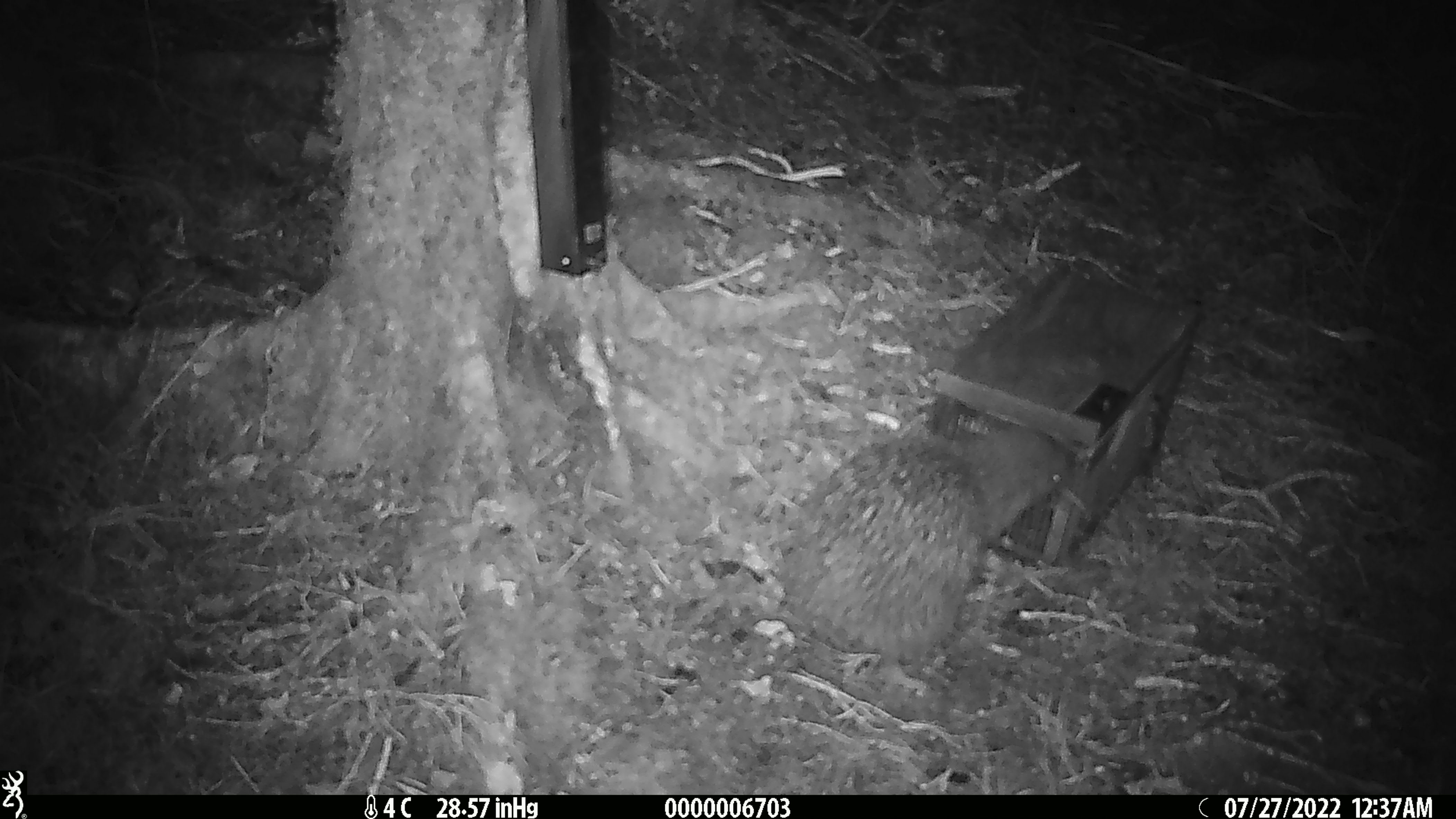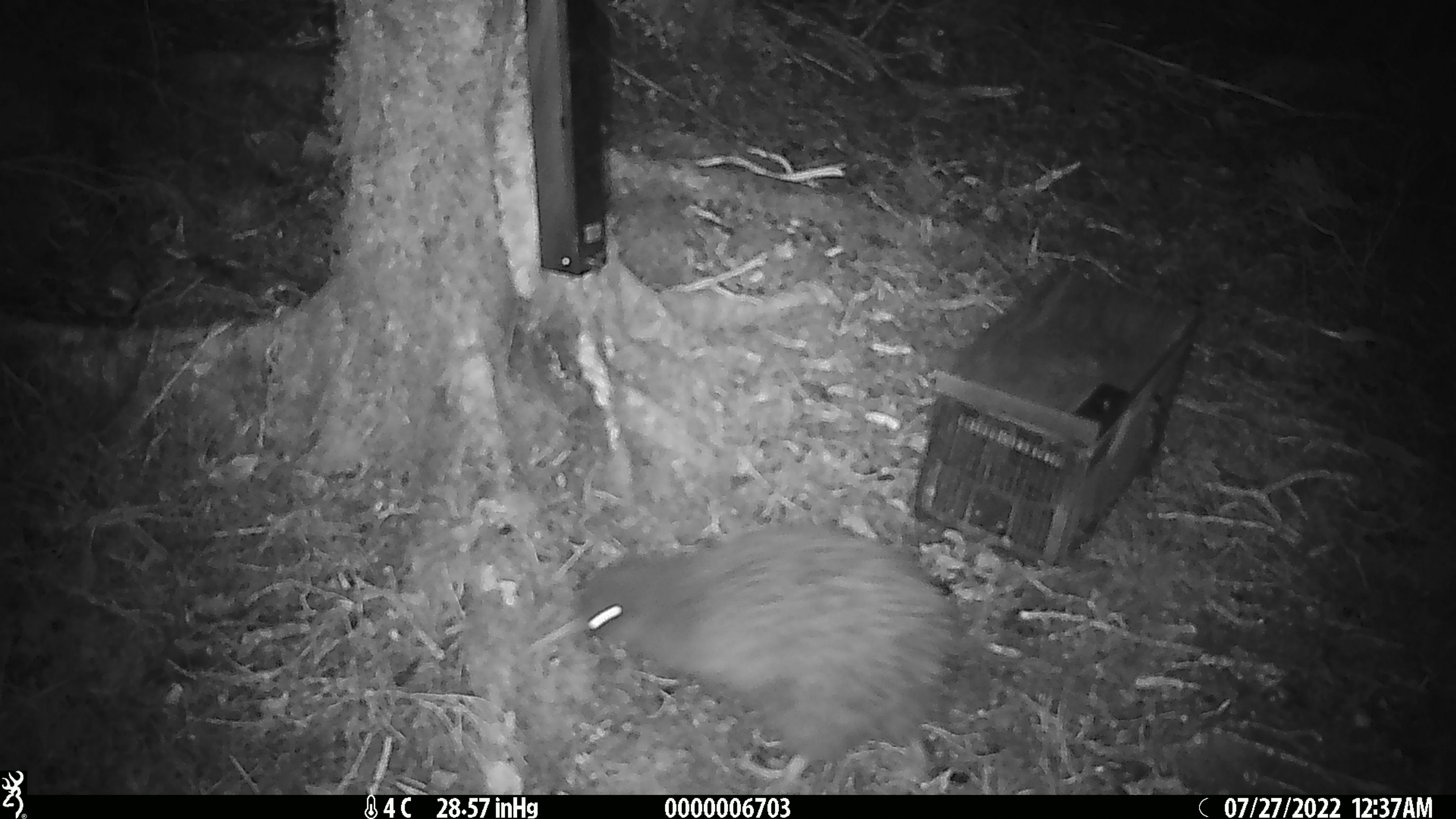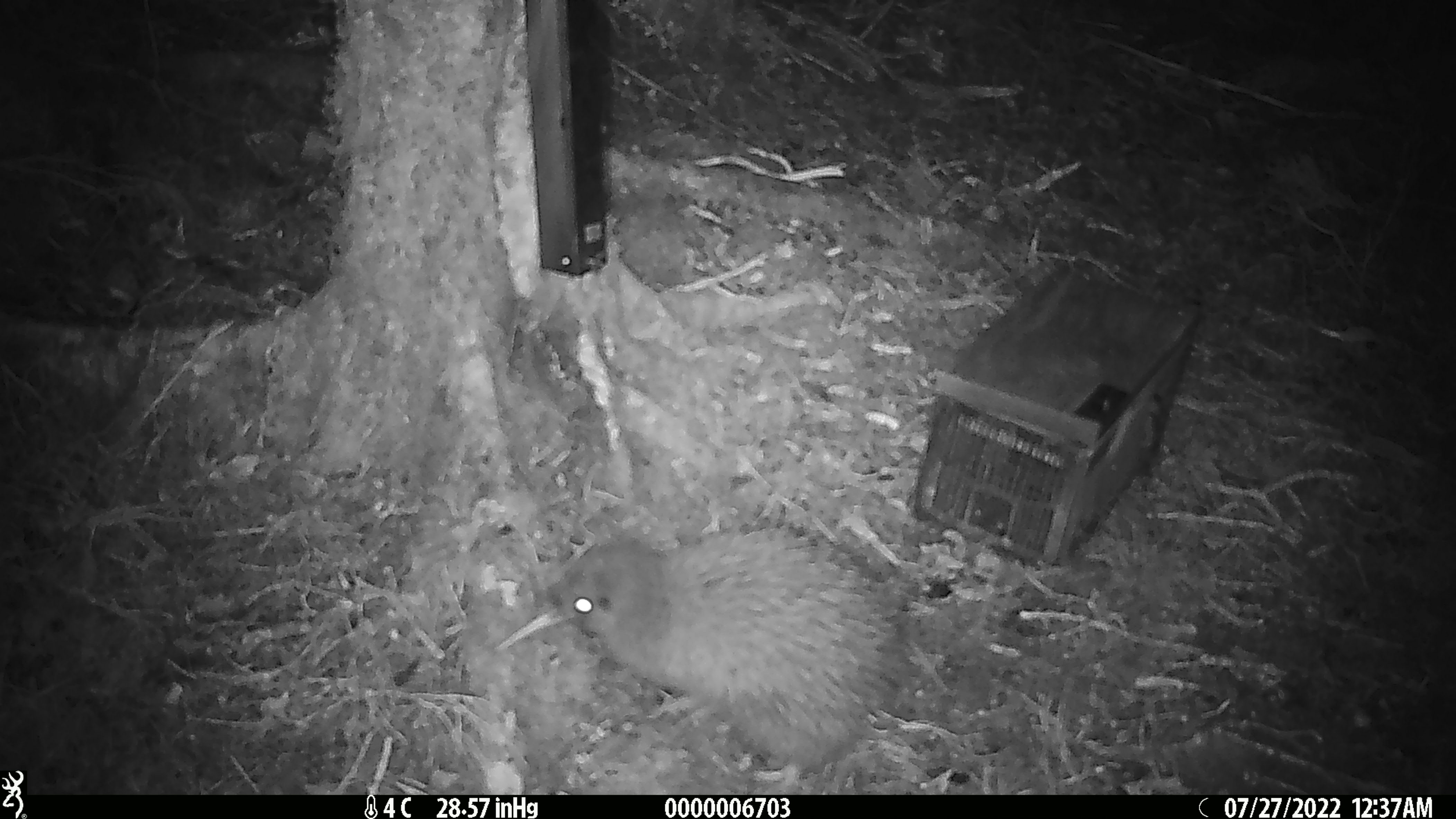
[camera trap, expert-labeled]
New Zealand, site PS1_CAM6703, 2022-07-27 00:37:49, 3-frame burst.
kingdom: Animalia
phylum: Chordata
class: Aves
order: Apterygiformes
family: Apterygidae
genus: Apteryx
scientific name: Apteryx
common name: kiwi